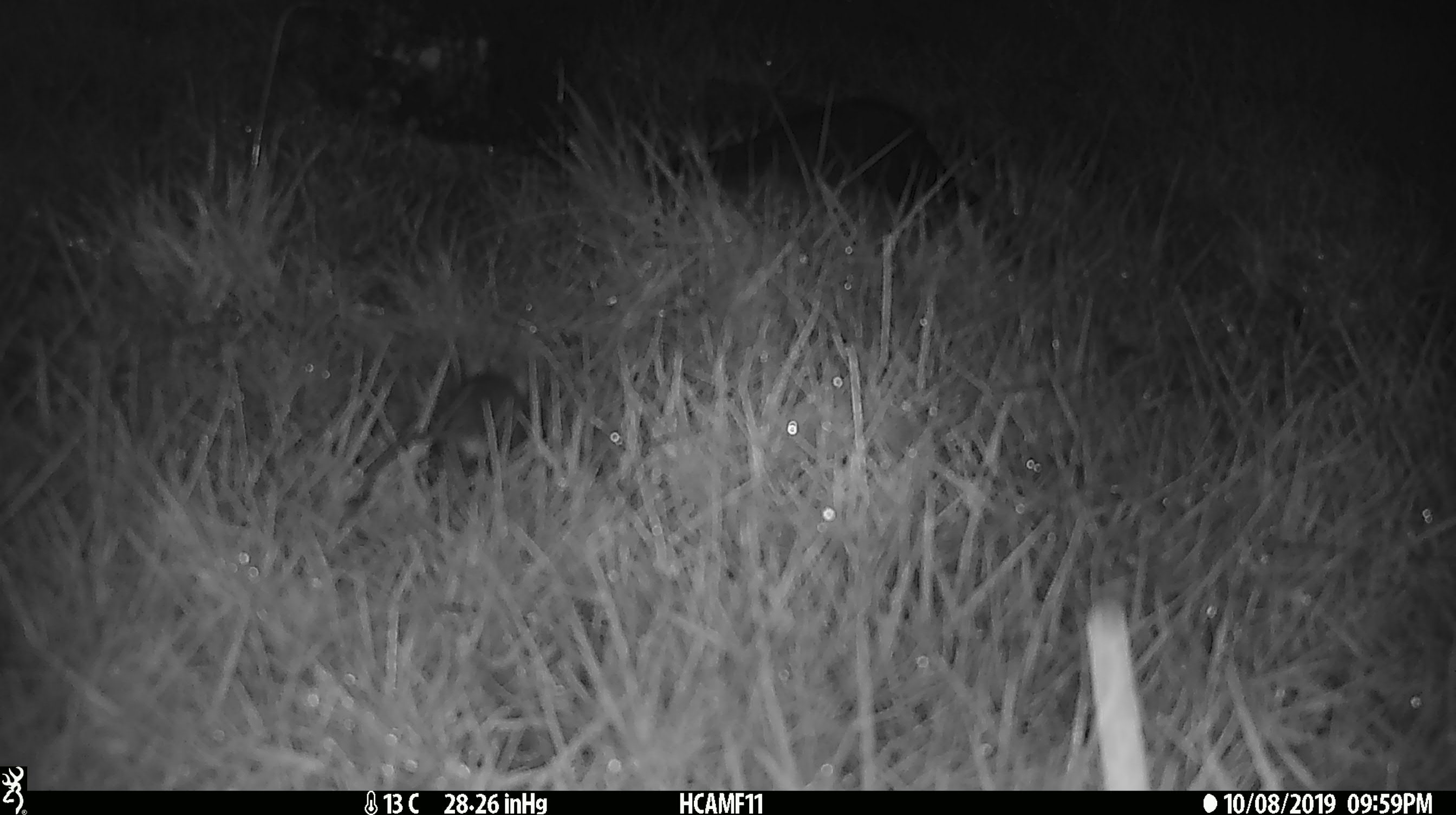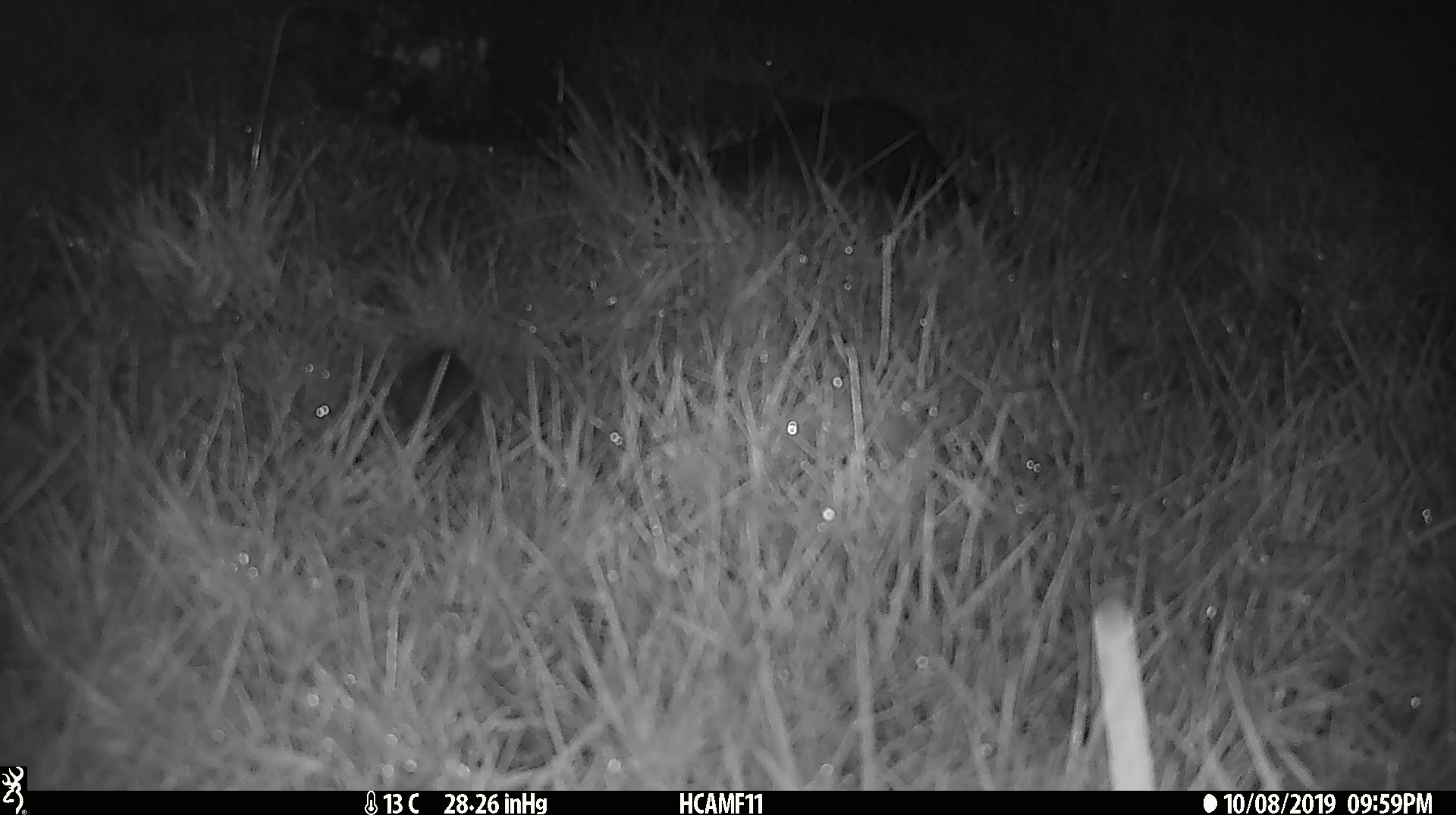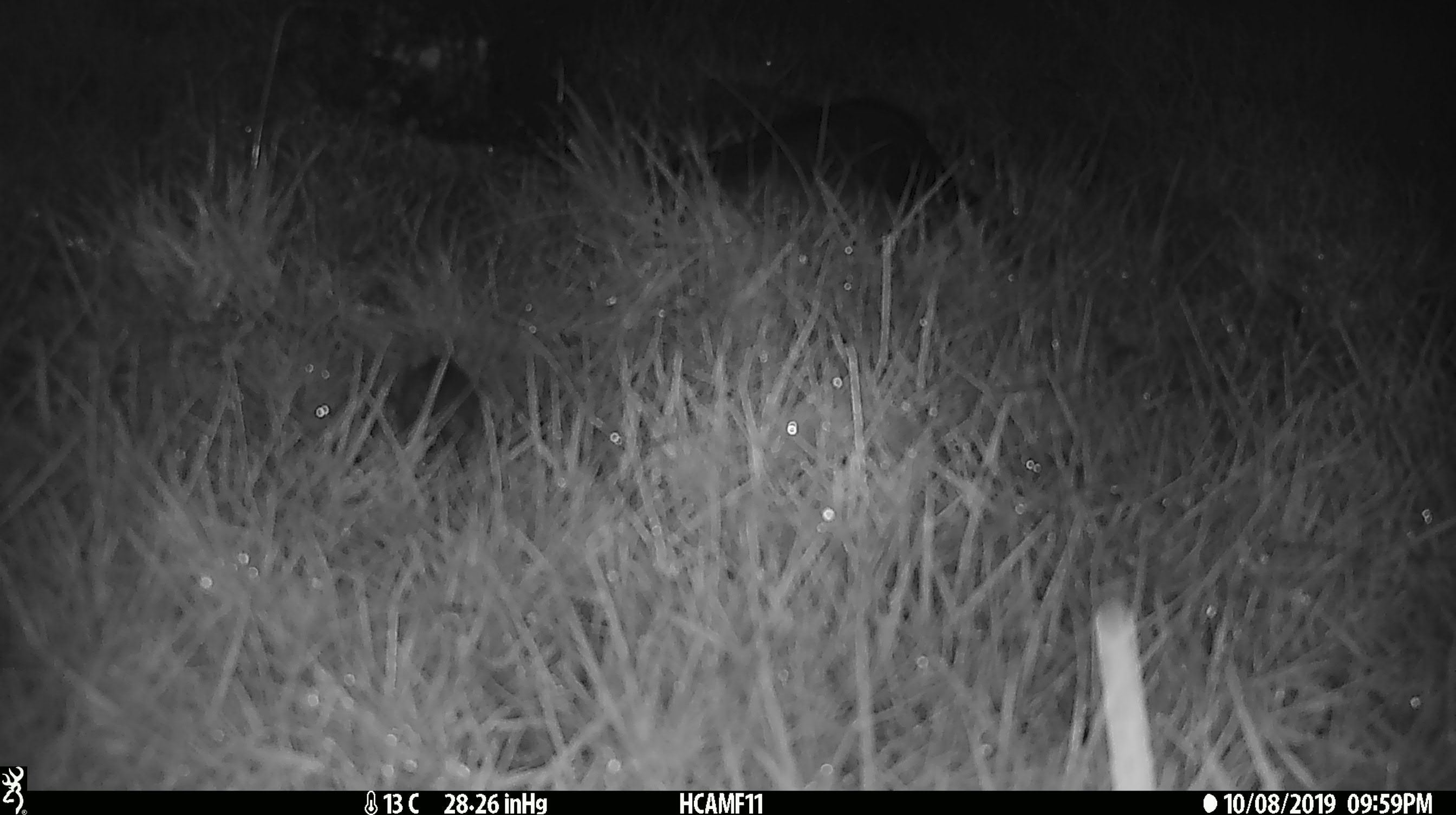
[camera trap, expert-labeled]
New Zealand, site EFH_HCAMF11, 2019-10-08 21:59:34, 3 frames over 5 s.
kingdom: Animalia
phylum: Chordata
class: Mammalia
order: Rodentia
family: Muridae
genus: Mus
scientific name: Mus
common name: mouse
Mouse (Mus).